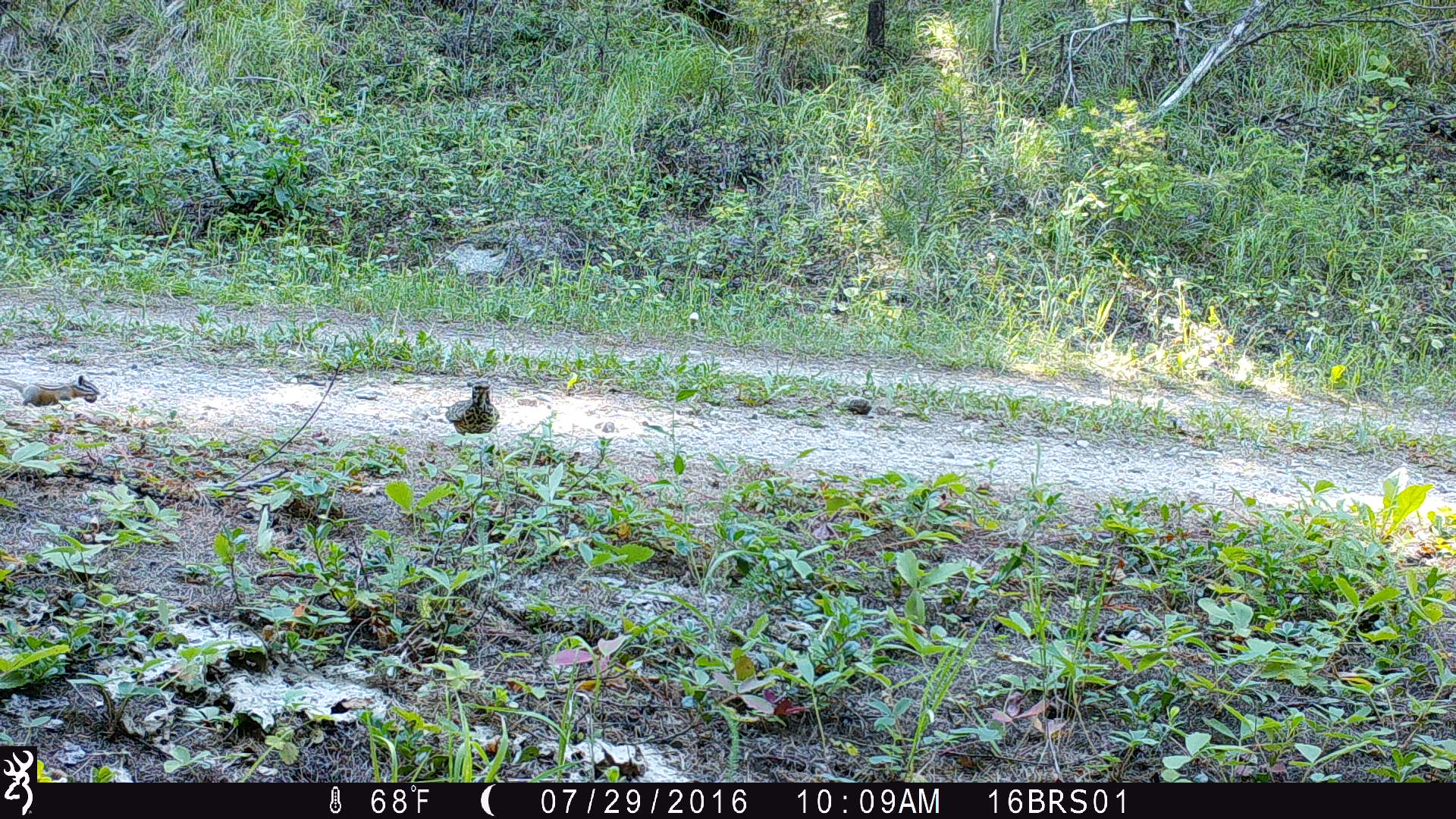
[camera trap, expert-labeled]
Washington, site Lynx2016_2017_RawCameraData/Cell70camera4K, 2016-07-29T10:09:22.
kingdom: Animalia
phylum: Chordata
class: Aves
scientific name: Aves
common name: birds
Aves (birds). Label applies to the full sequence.